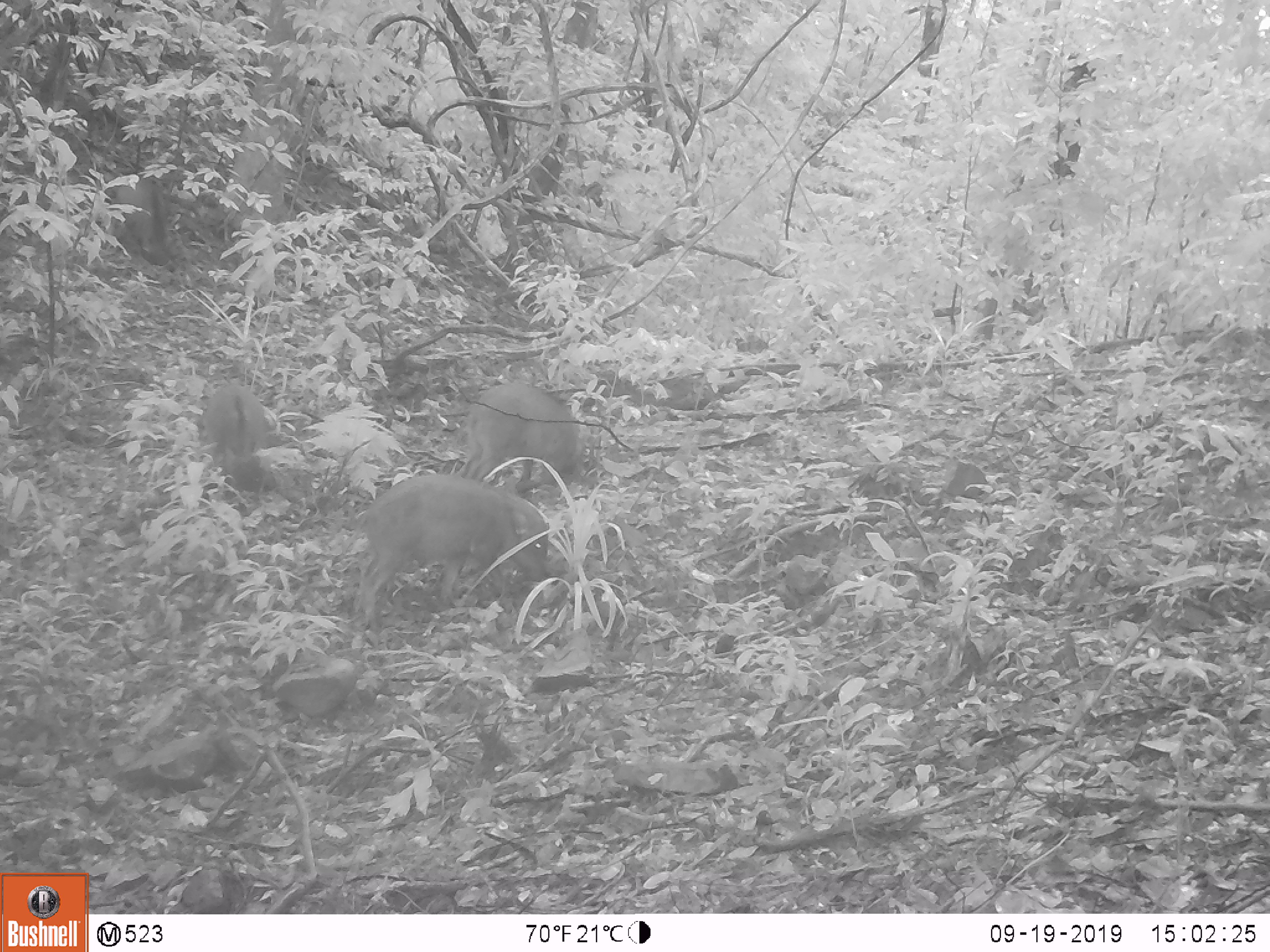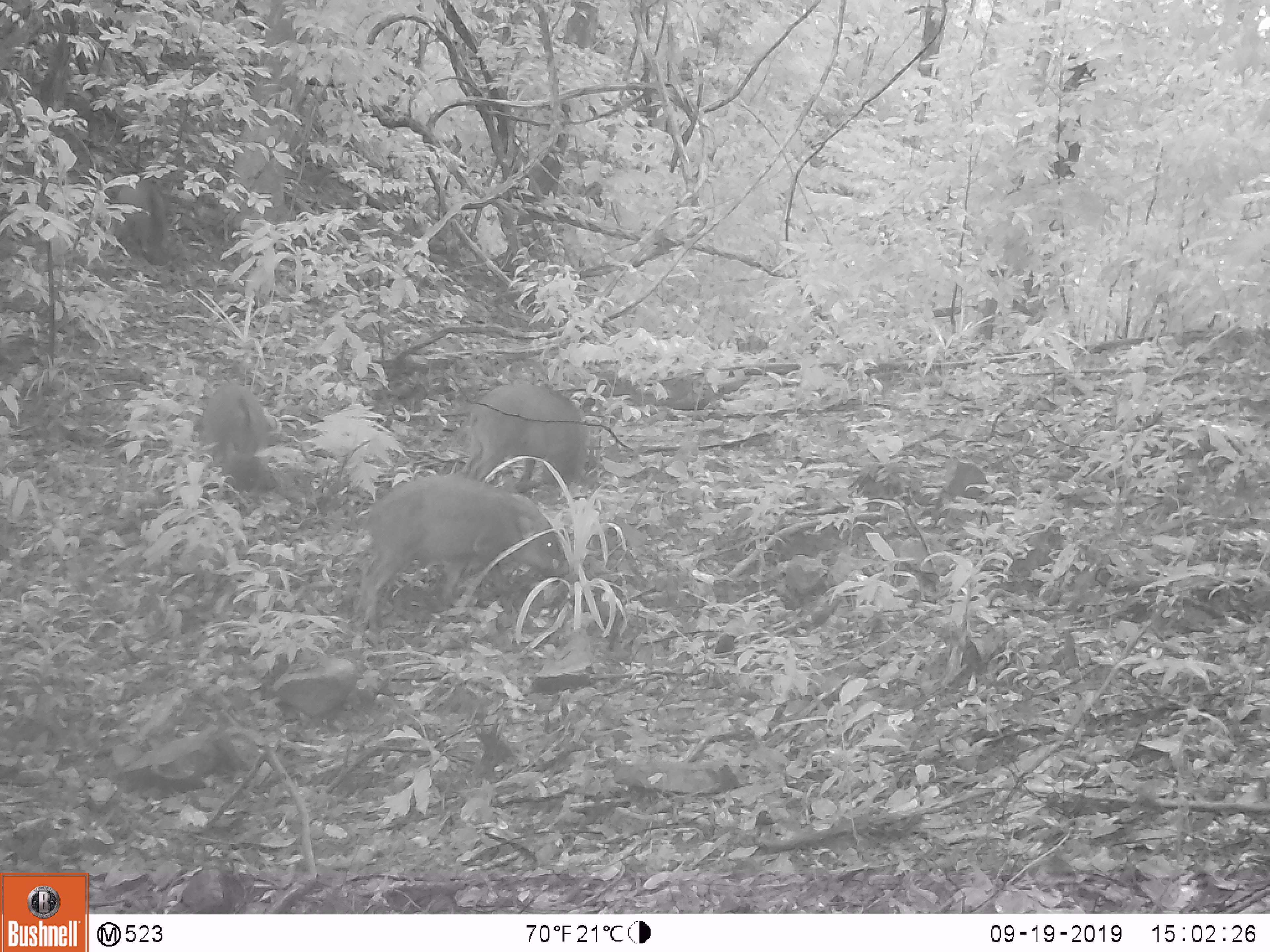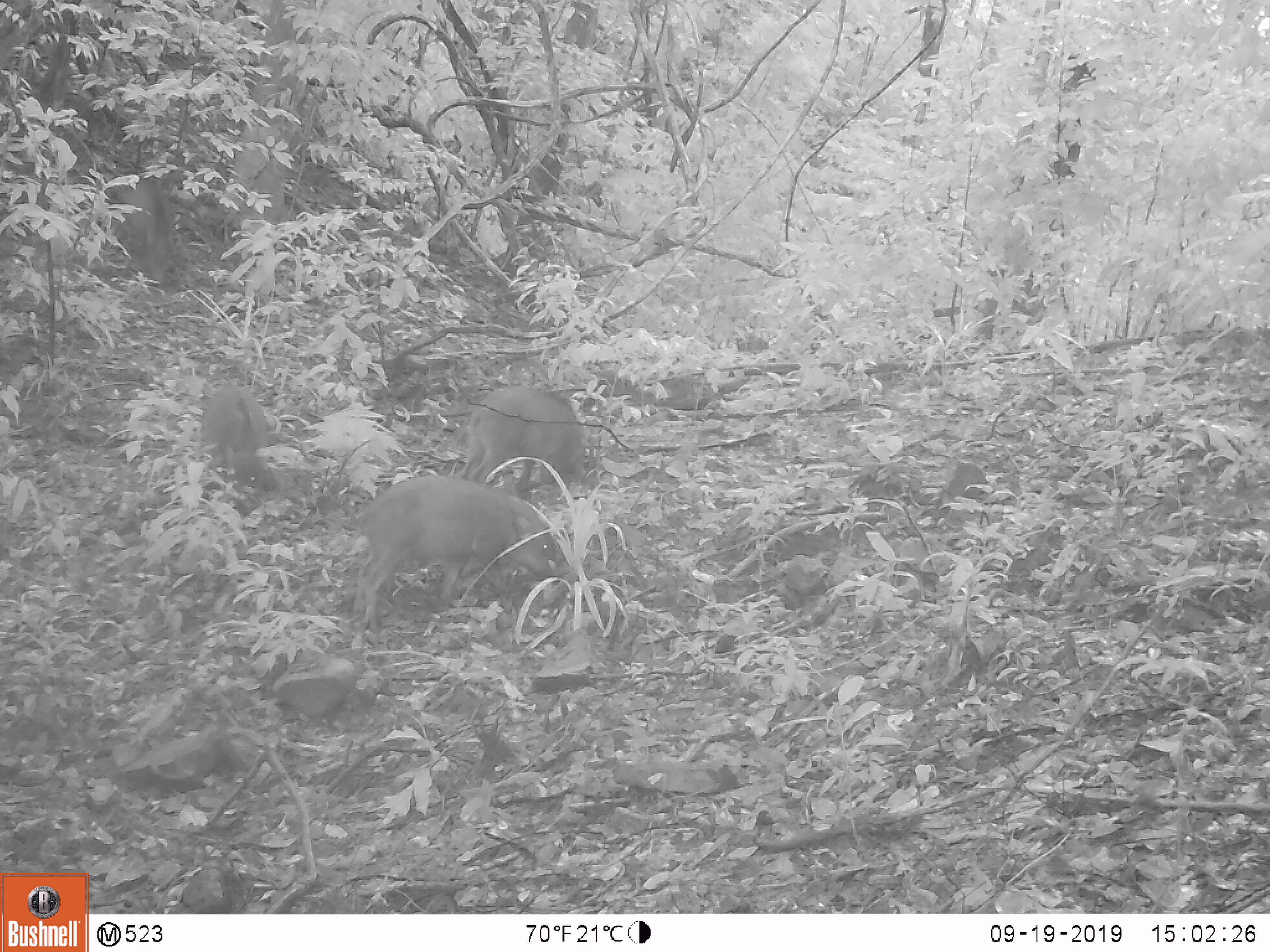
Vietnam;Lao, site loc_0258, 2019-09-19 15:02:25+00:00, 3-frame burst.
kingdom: Animalia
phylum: Chordata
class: Mammalia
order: Artiodactyla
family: Suidae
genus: Sus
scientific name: Sus scrofa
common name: eurasian wild pig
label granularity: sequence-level